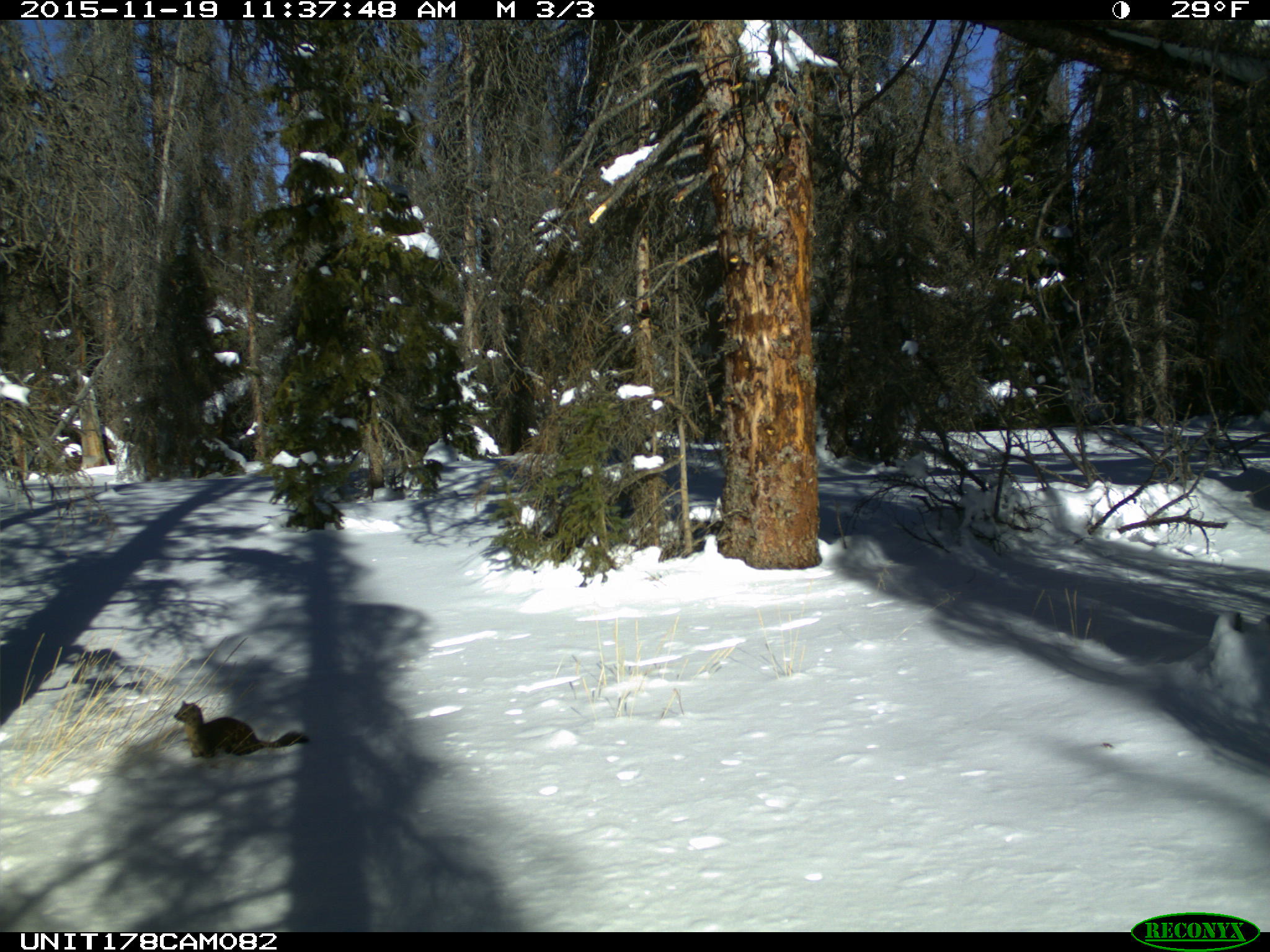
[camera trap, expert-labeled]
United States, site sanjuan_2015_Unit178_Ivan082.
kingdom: Animalia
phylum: Chordata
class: Mammalia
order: Carnivora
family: Mustelidae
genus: Martes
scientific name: Martes americana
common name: american marten